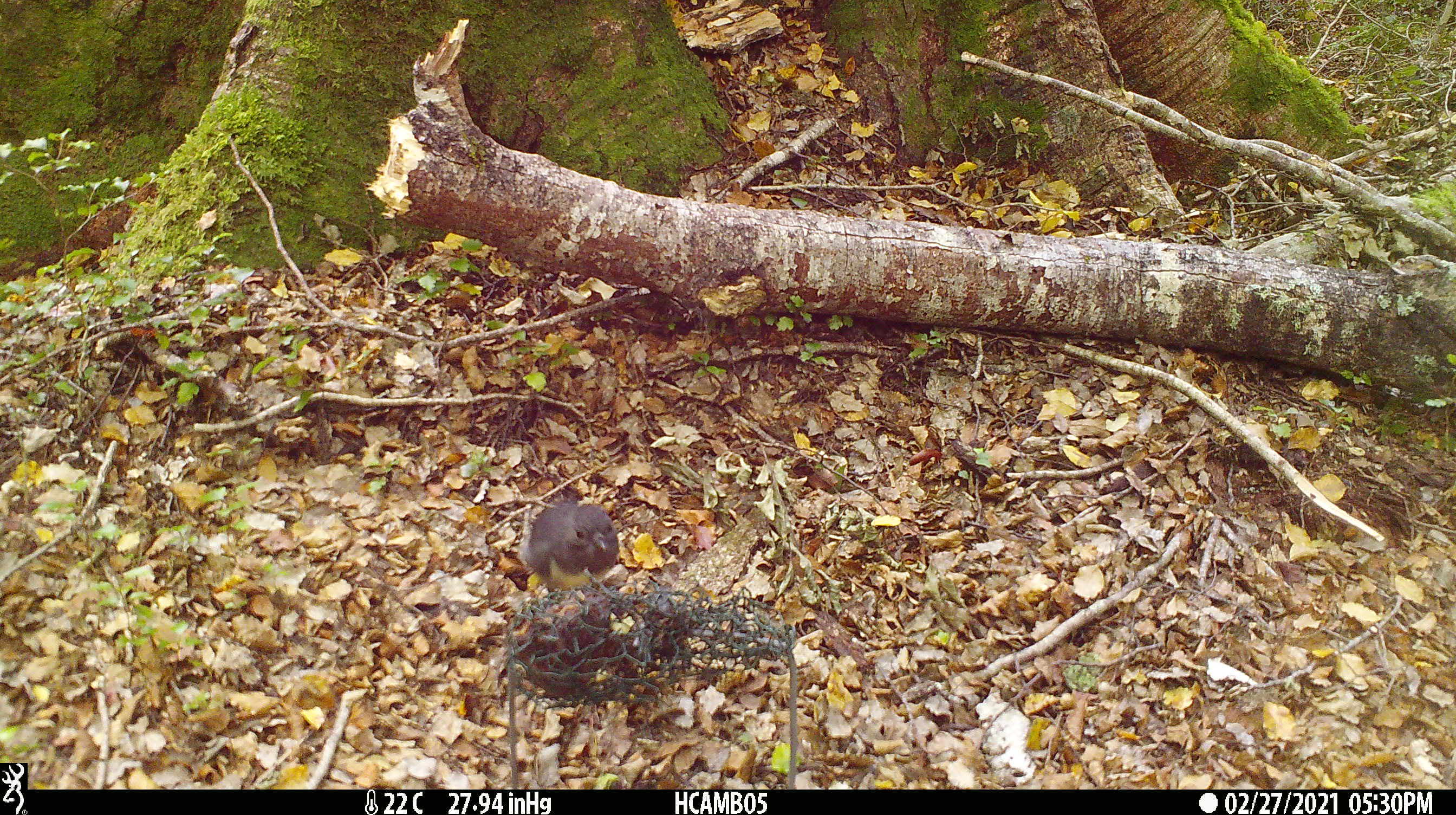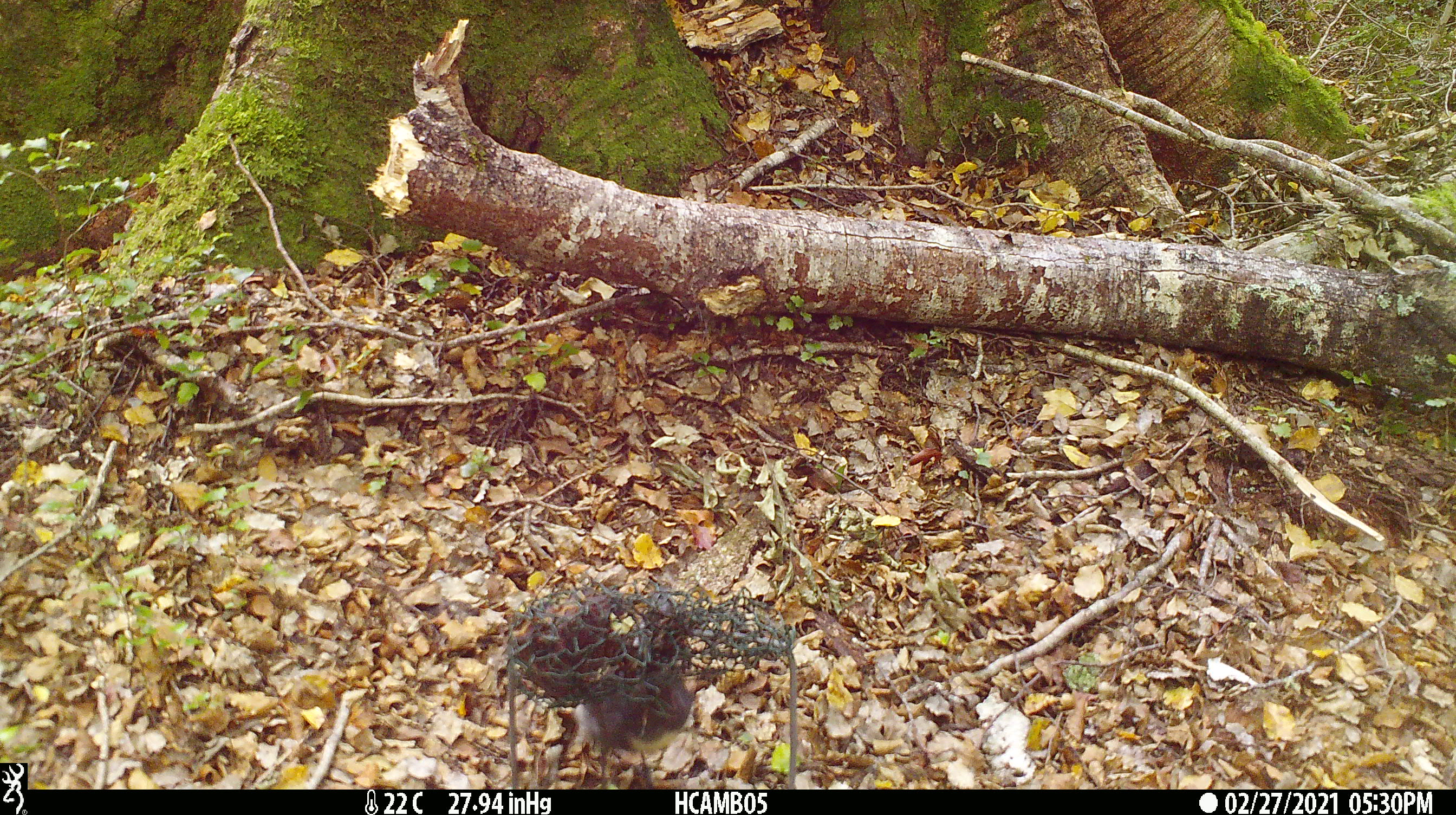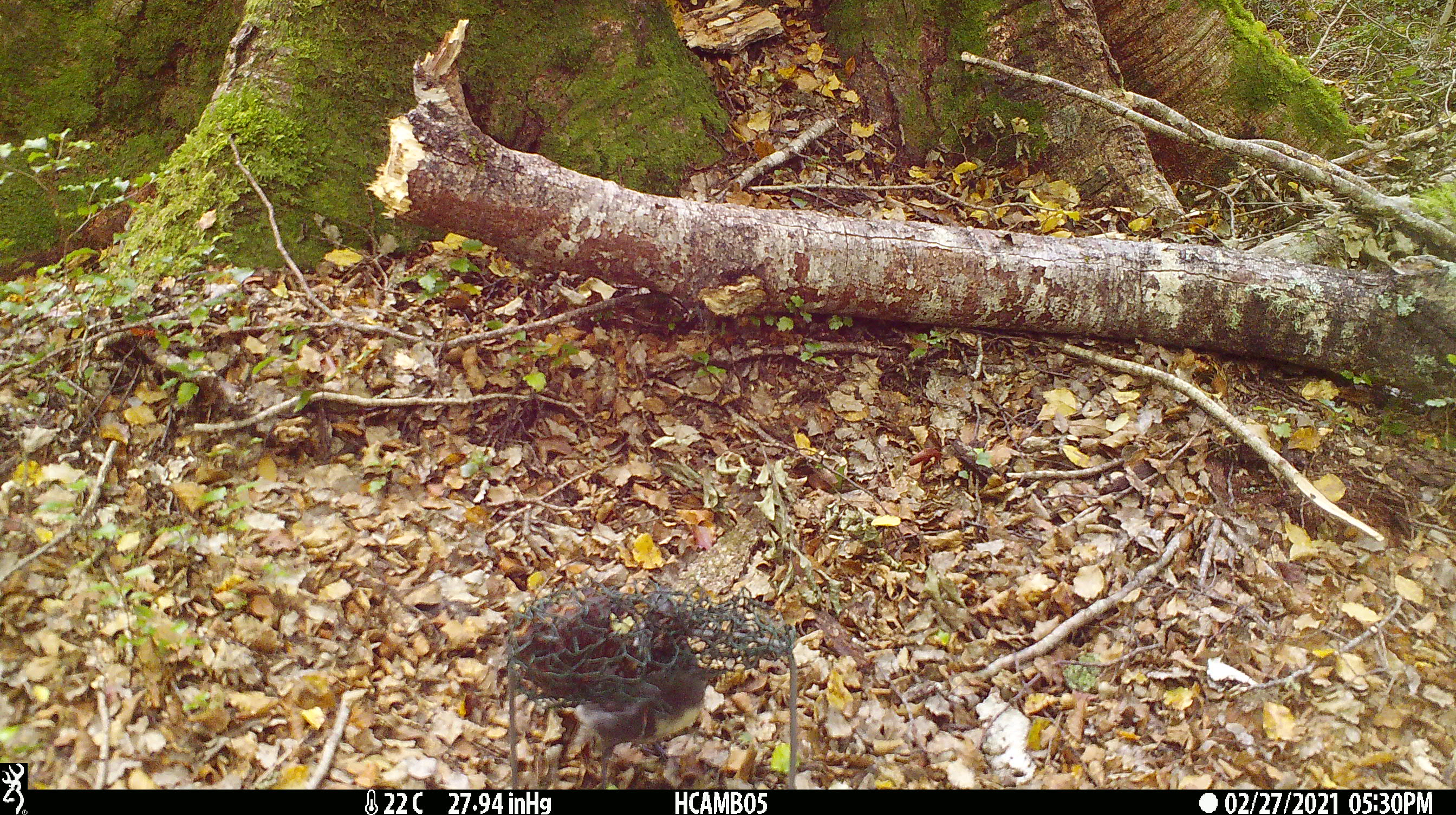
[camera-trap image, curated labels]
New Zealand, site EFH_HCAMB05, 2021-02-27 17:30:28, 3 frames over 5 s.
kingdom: Animalia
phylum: Chordata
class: Aves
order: Passeriformes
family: Petroicidae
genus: Petroica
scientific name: Petroica australis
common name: new zealand robin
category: robin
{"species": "robin (new zealand robin) (Petroica australis)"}